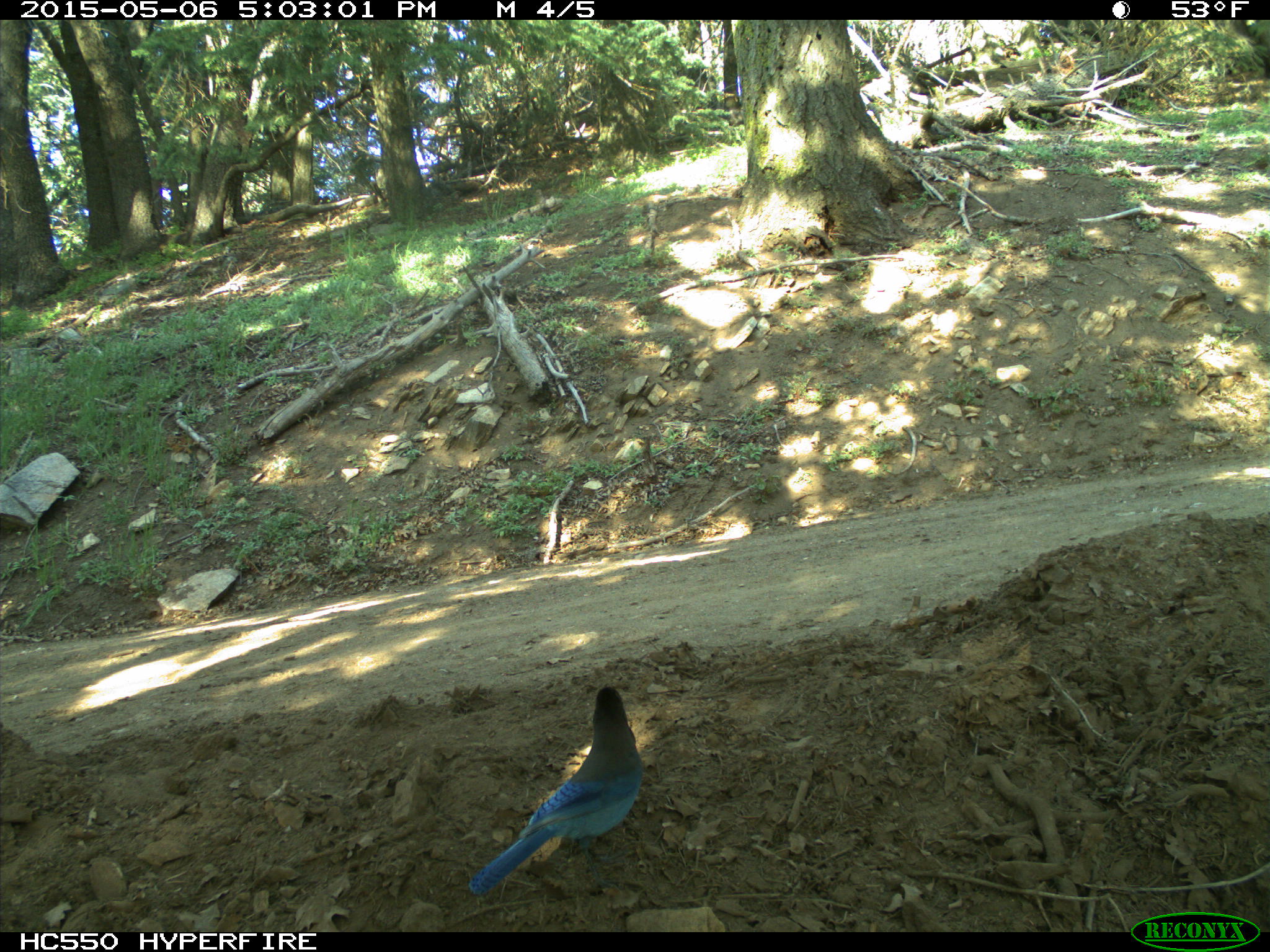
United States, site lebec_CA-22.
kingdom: Animalia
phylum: Chordata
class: Aves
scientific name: Aves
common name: birds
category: unidentified bird